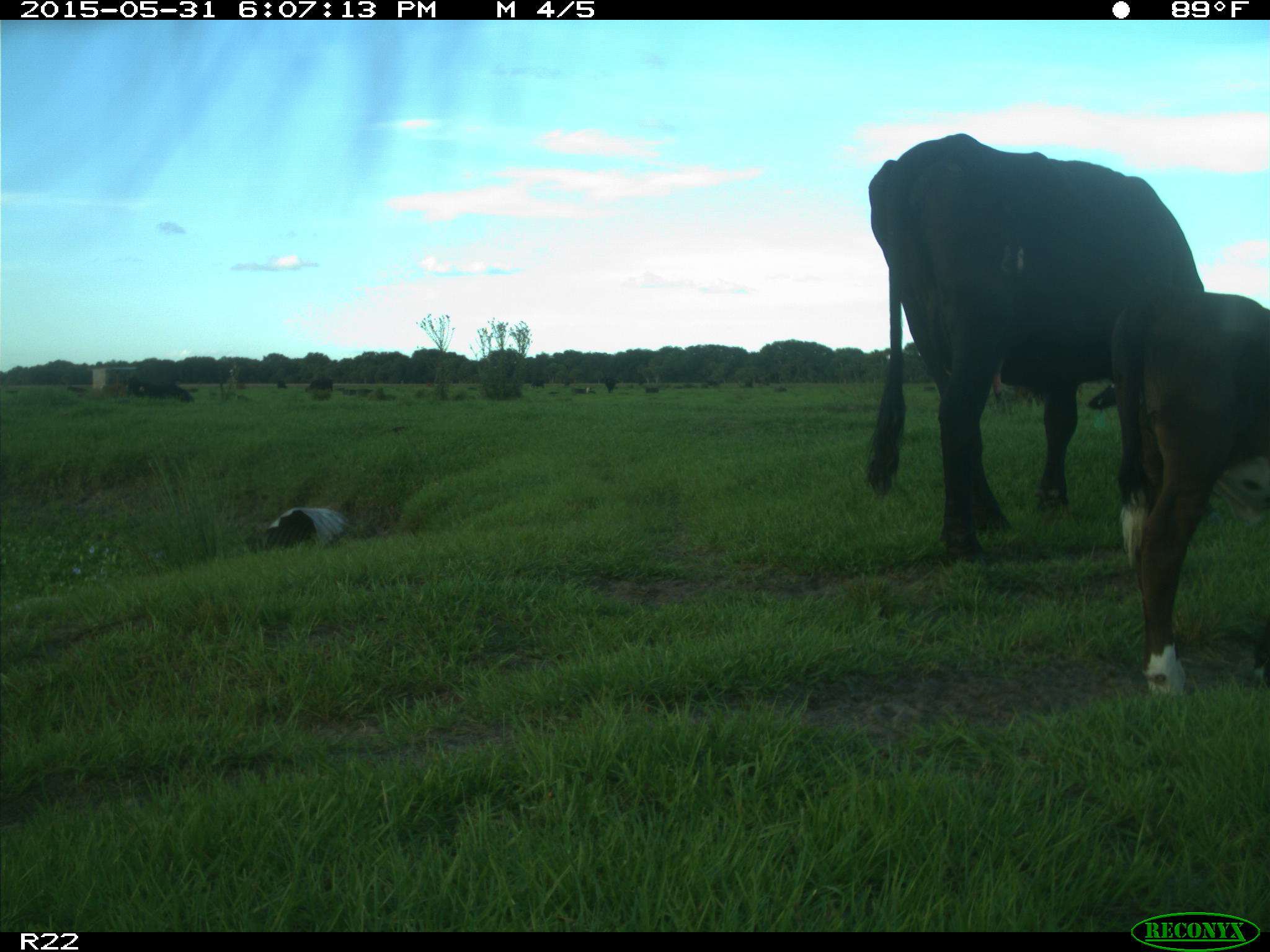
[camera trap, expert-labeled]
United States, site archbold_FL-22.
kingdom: Animalia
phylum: Chordata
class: Mammalia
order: Artiodactyla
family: Bovidae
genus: Bos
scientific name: Bos taurus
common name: domestic cow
Bos taurus (domestic cow).